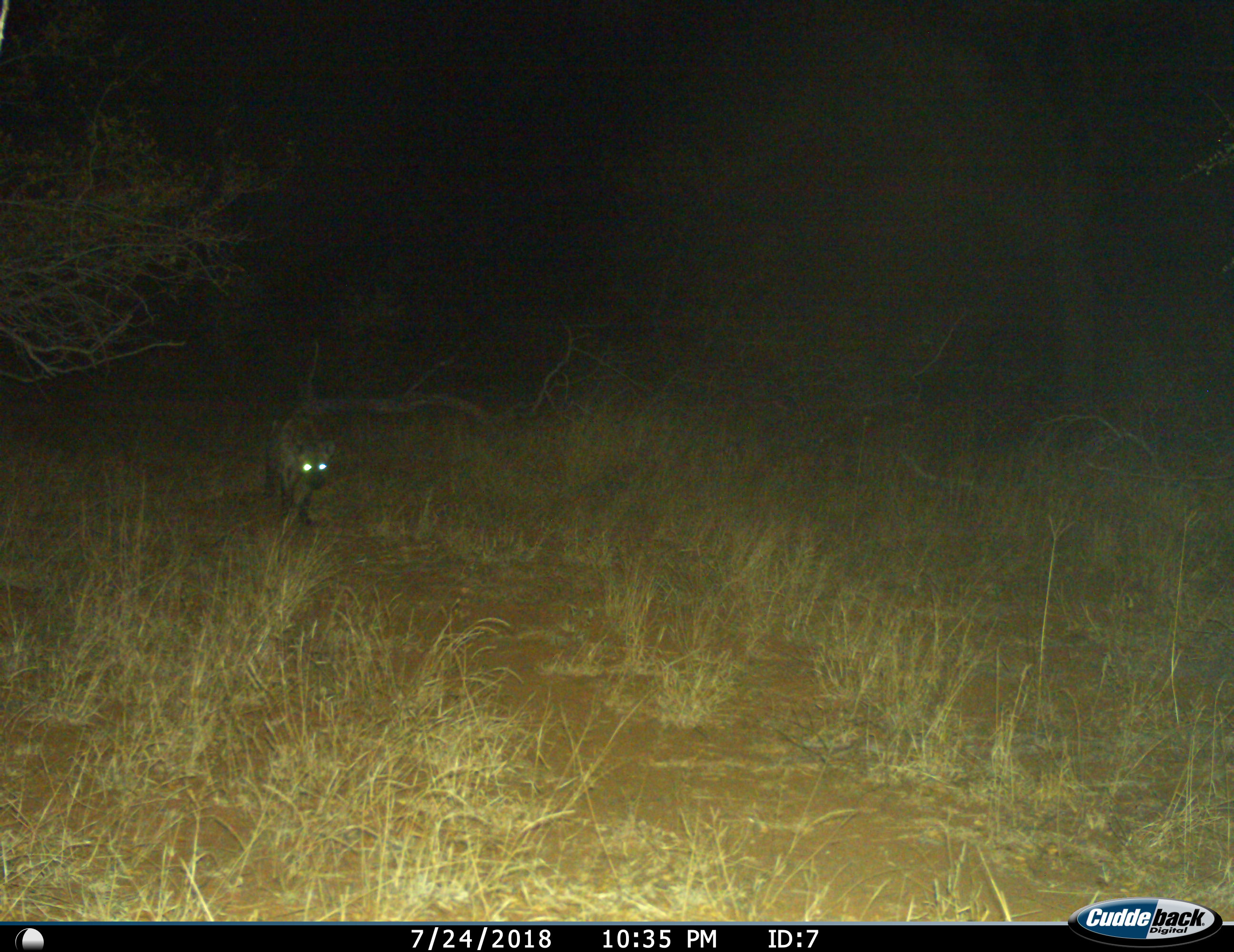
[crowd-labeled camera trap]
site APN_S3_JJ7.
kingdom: Animalia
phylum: Chordata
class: Mammalia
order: Carnivora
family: Hyaenidae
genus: Crocuta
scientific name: Crocuta crocuta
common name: spotted hyena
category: hyenaspotted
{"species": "hyenaspotted (spotted hyena) (Crocuta crocuta)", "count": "1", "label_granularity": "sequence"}